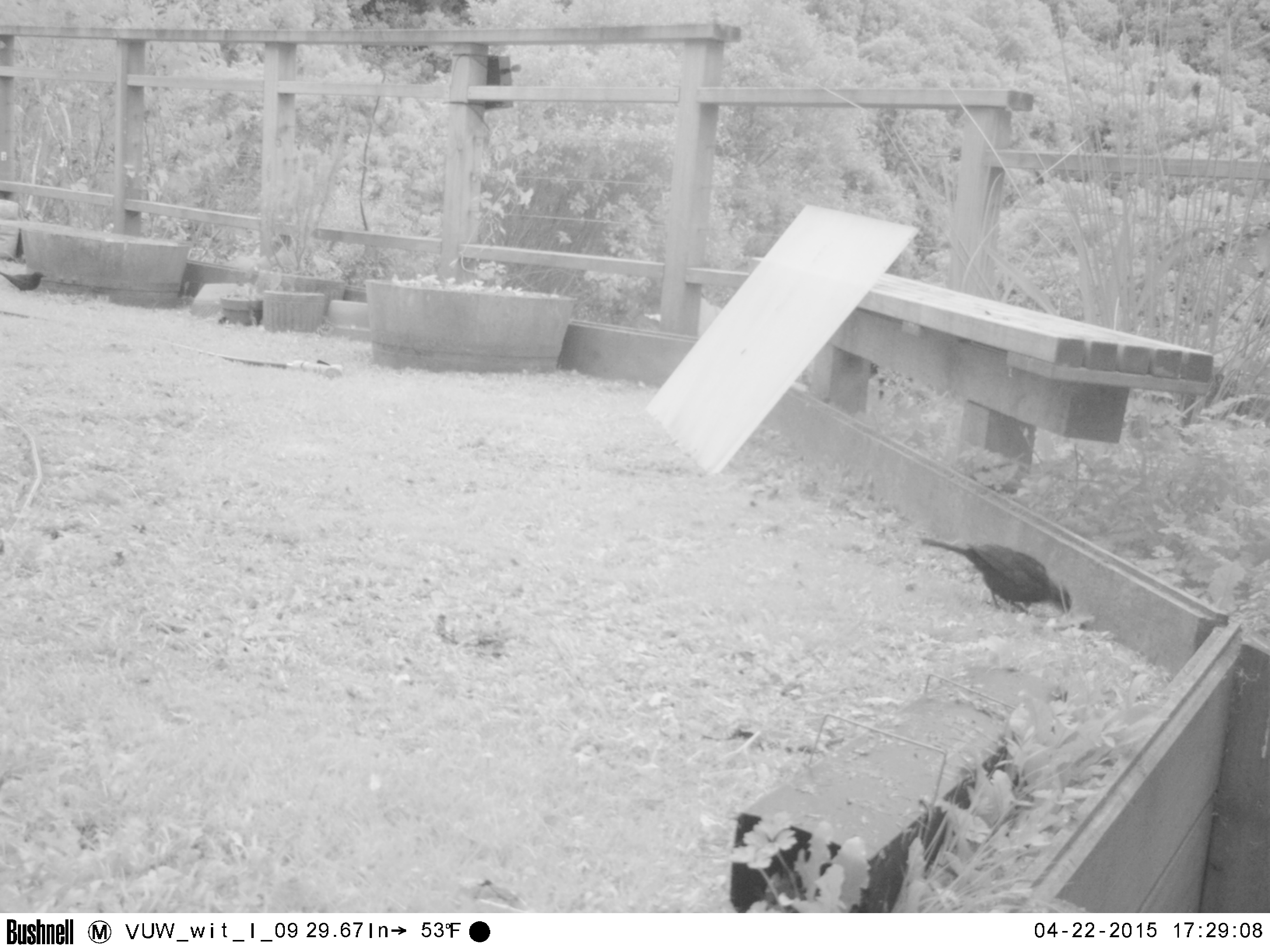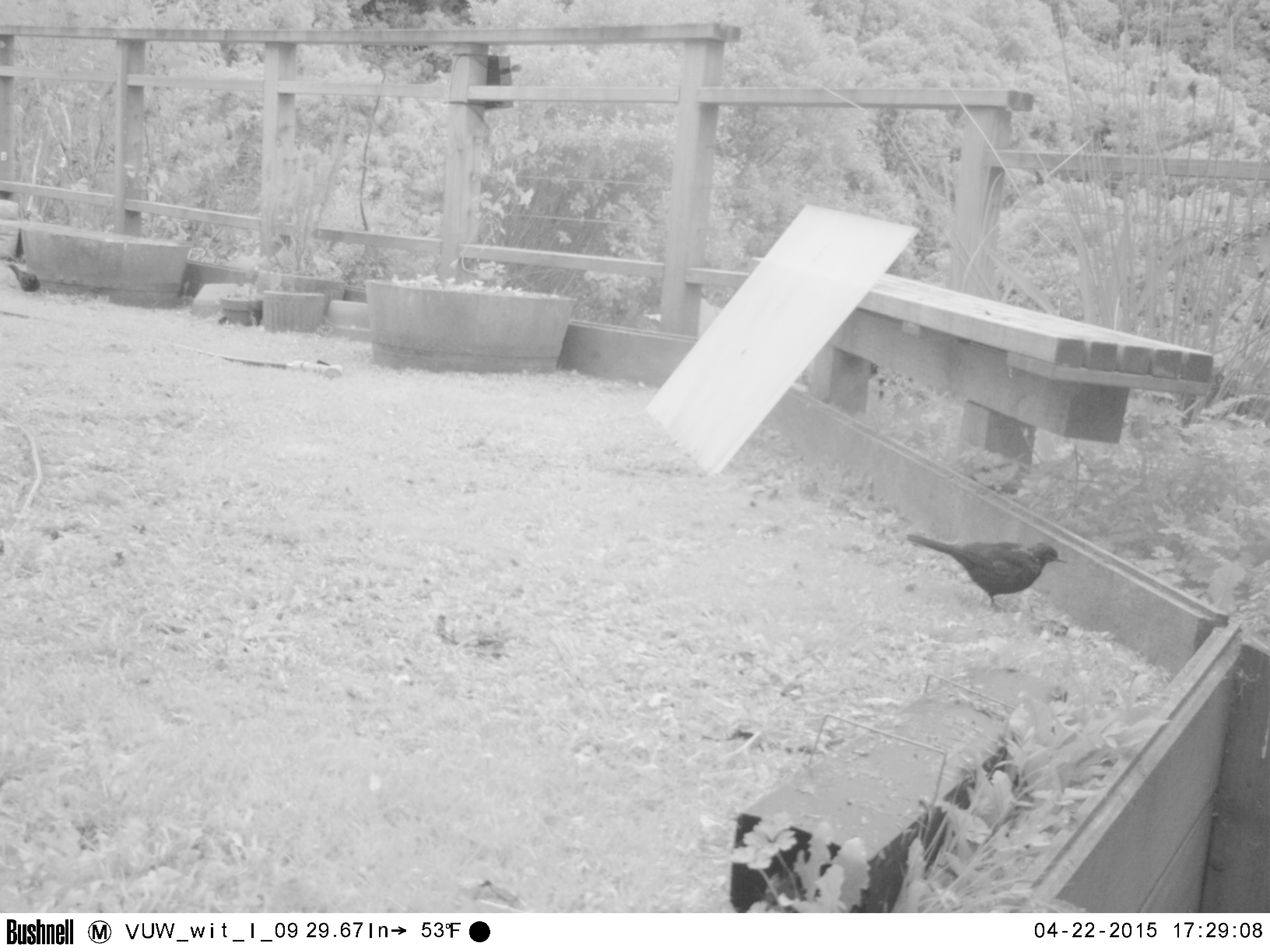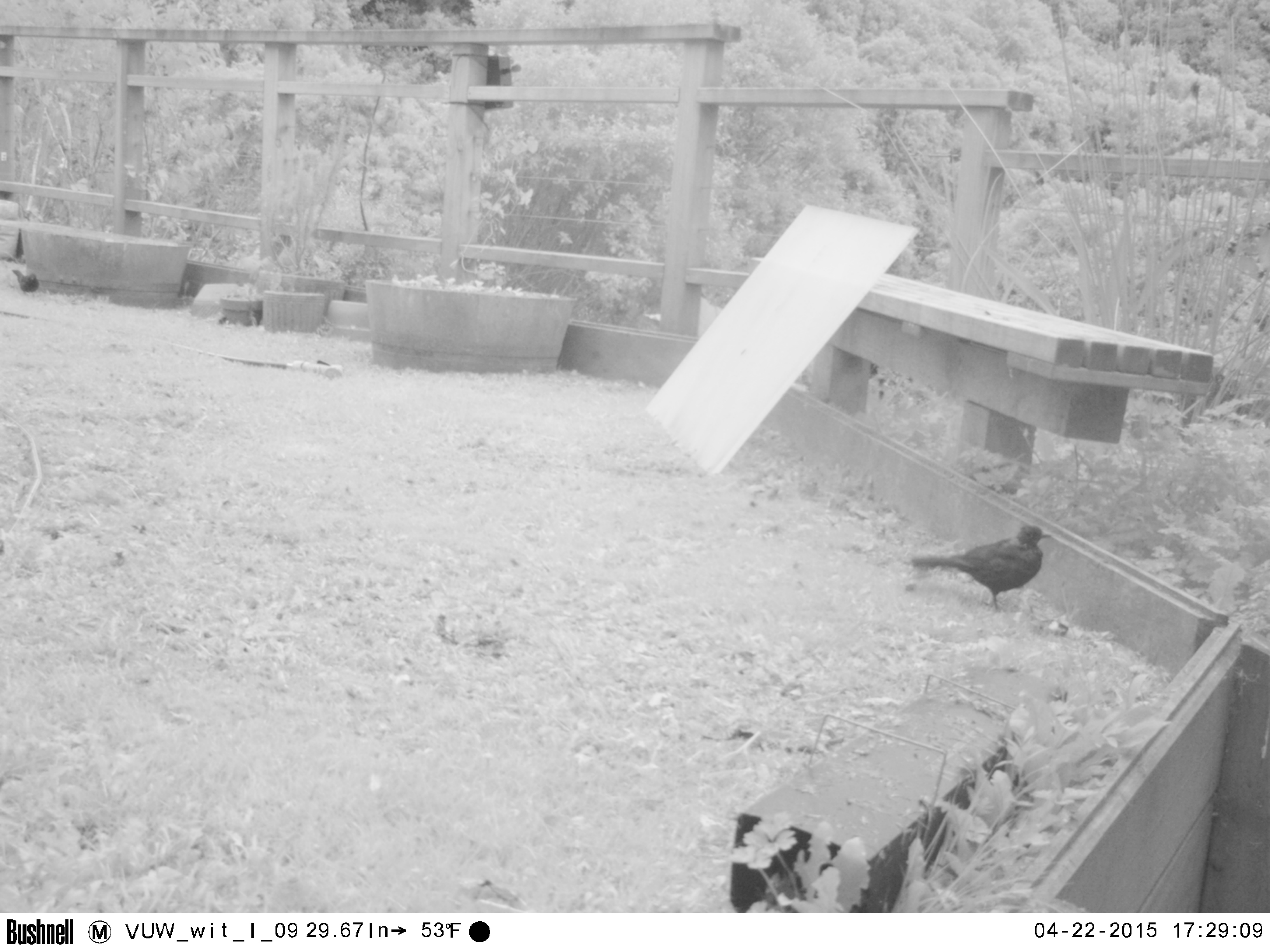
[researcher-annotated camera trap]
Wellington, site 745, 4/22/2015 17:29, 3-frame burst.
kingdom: Animalia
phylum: Chordata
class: Aves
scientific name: Aves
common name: bird